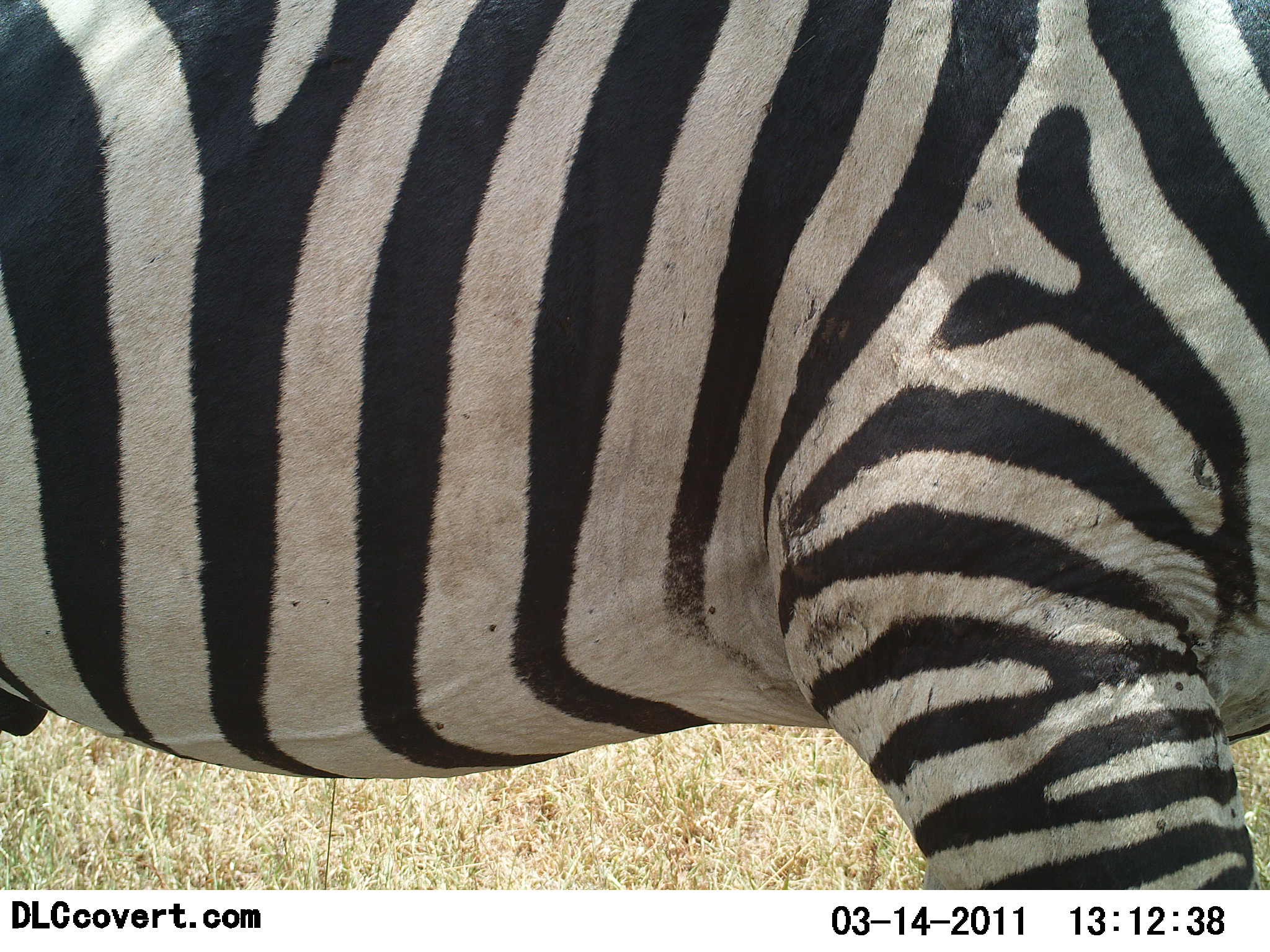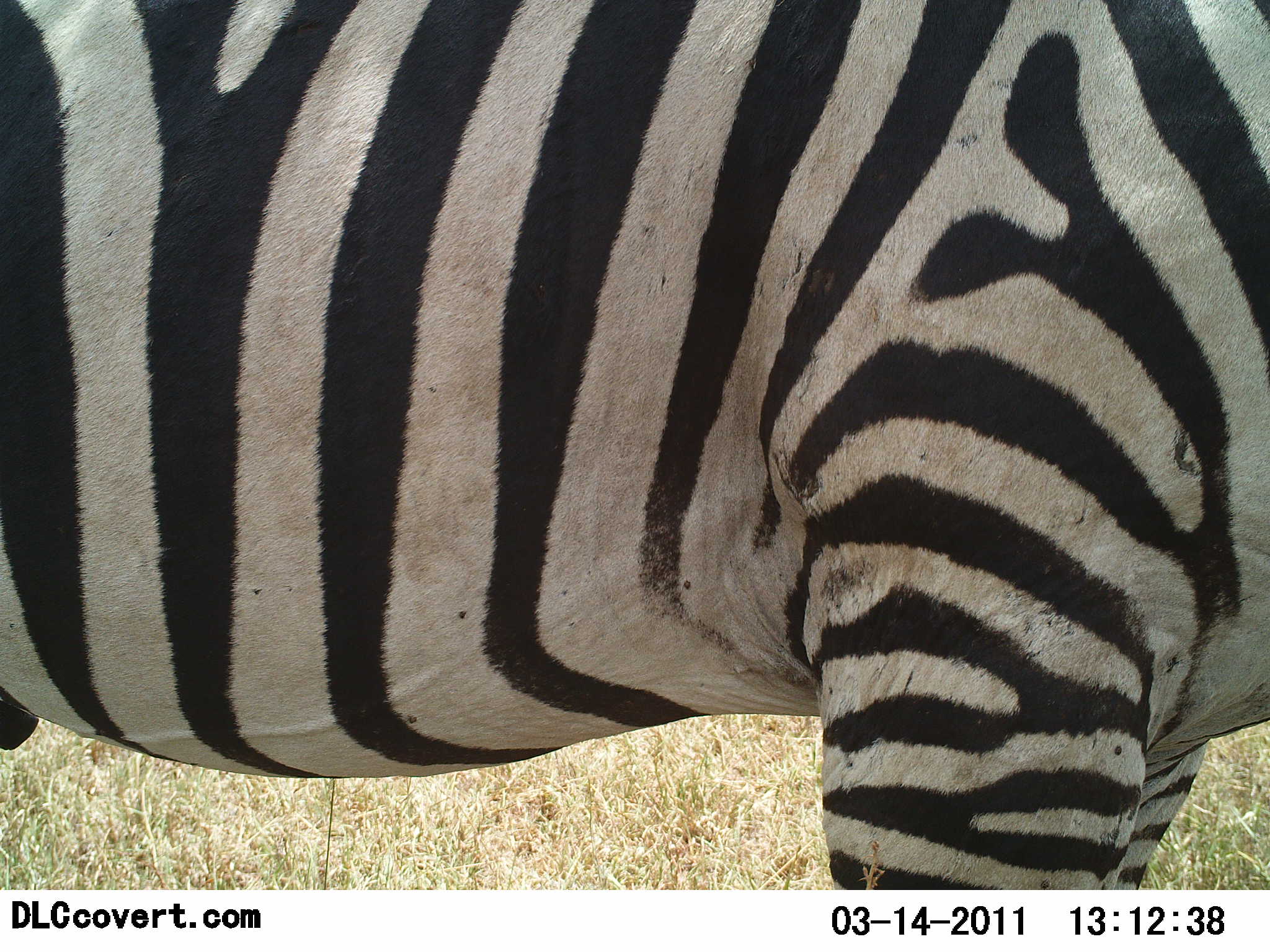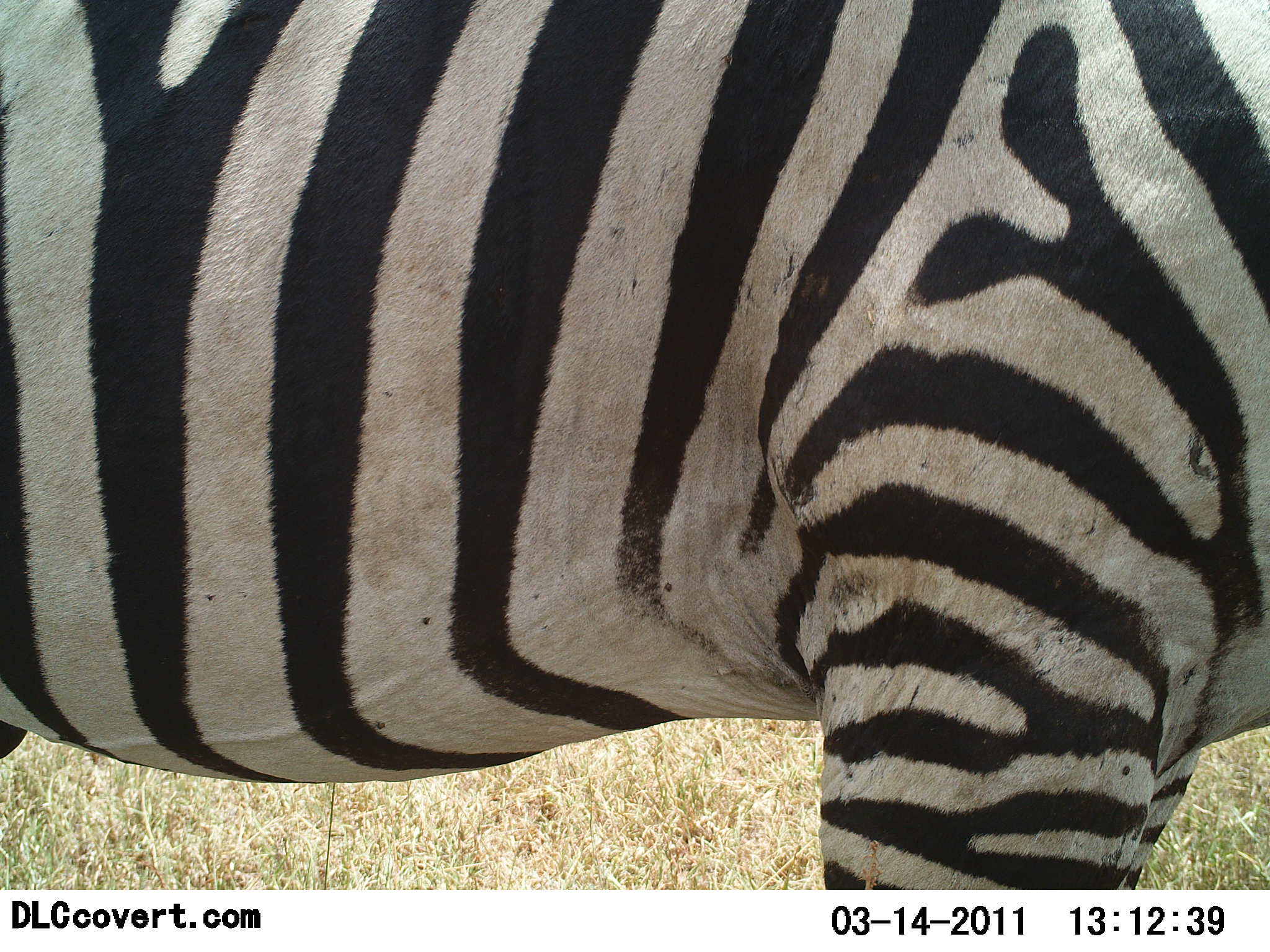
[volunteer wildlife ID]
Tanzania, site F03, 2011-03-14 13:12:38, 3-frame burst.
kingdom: Animalia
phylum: Chordata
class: Mammalia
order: Perissodactyla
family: Equidae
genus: Equus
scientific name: Equus quagga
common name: plains zebra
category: zebra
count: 1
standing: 100%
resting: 0%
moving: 0%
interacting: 0%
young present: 0%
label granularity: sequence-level